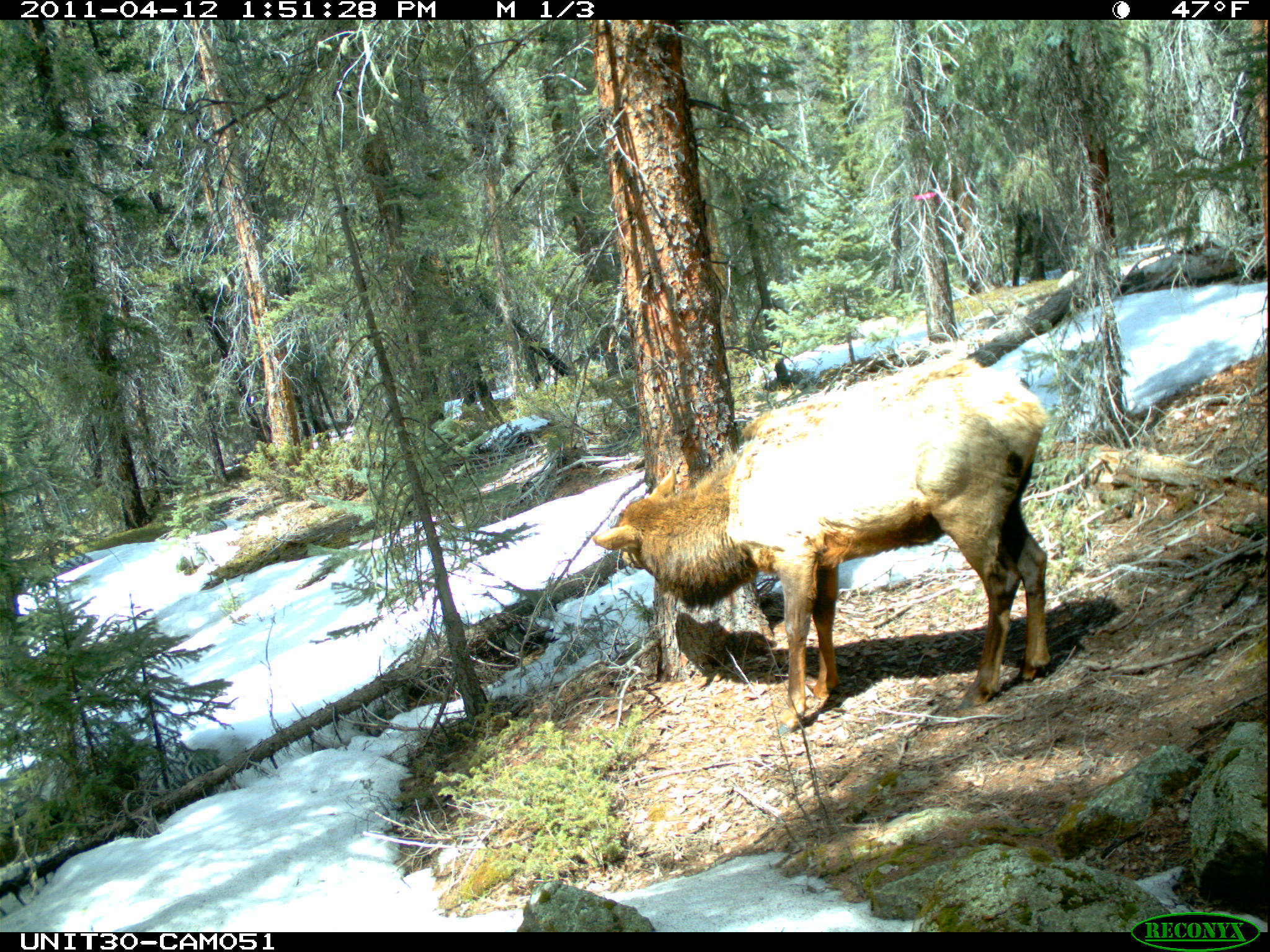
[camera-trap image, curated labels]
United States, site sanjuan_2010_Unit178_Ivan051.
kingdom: Animalia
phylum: Chordata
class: Mammalia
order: Artiodactyla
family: Cervidae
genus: Cervus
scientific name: Cervus elaphus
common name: red deer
Cervus elaphus (red deer).